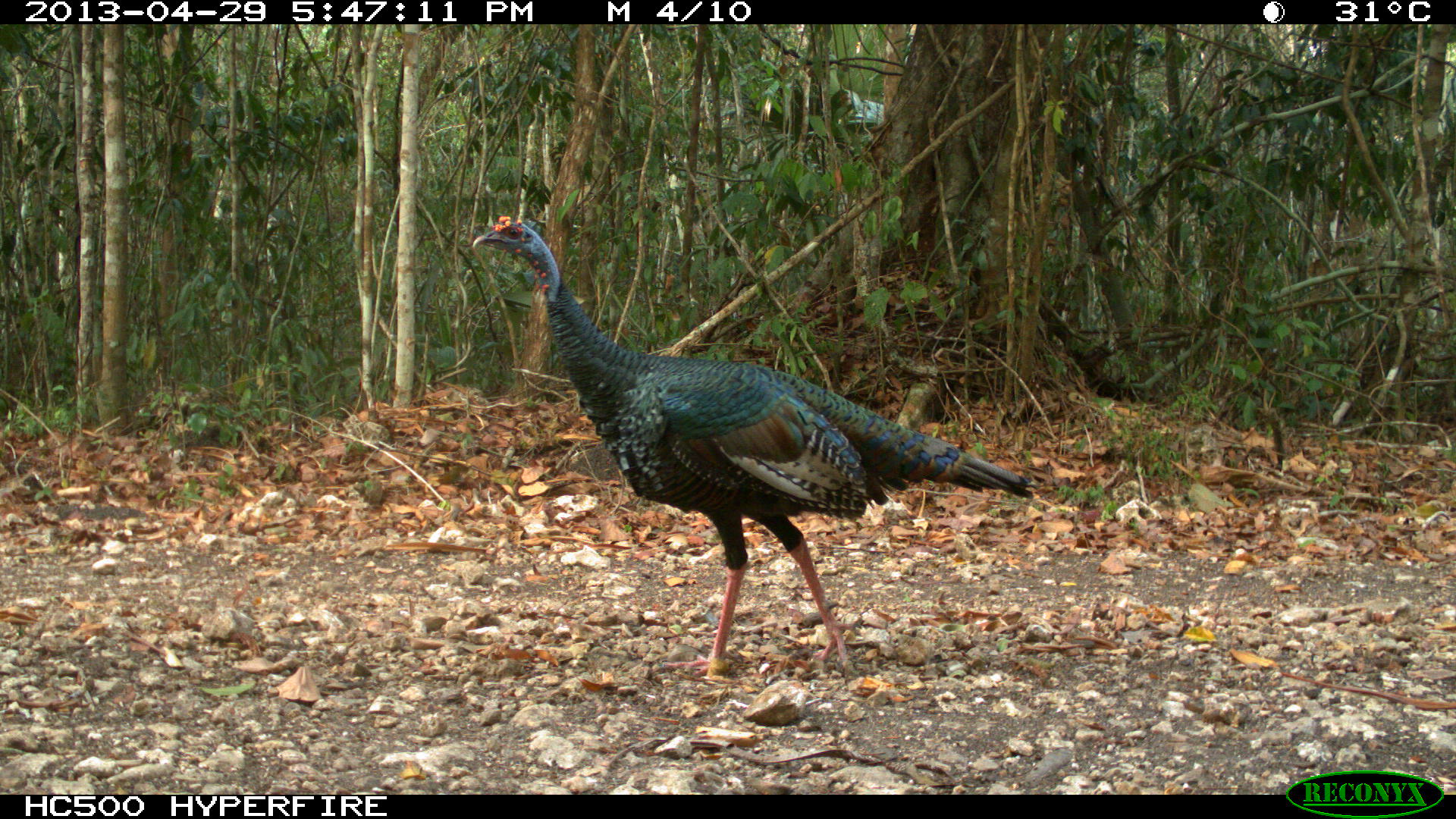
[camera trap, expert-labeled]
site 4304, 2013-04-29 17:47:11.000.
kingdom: Animalia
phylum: Chordata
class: Aves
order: Galliformes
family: Phasianidae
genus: Meleagris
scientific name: Meleagris ocellata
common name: ocellated turkey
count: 1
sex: male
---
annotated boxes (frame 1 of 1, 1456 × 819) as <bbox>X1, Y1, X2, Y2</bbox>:
meleagris ocellata: <bbox>471, 215, 1038, 678</bbox>